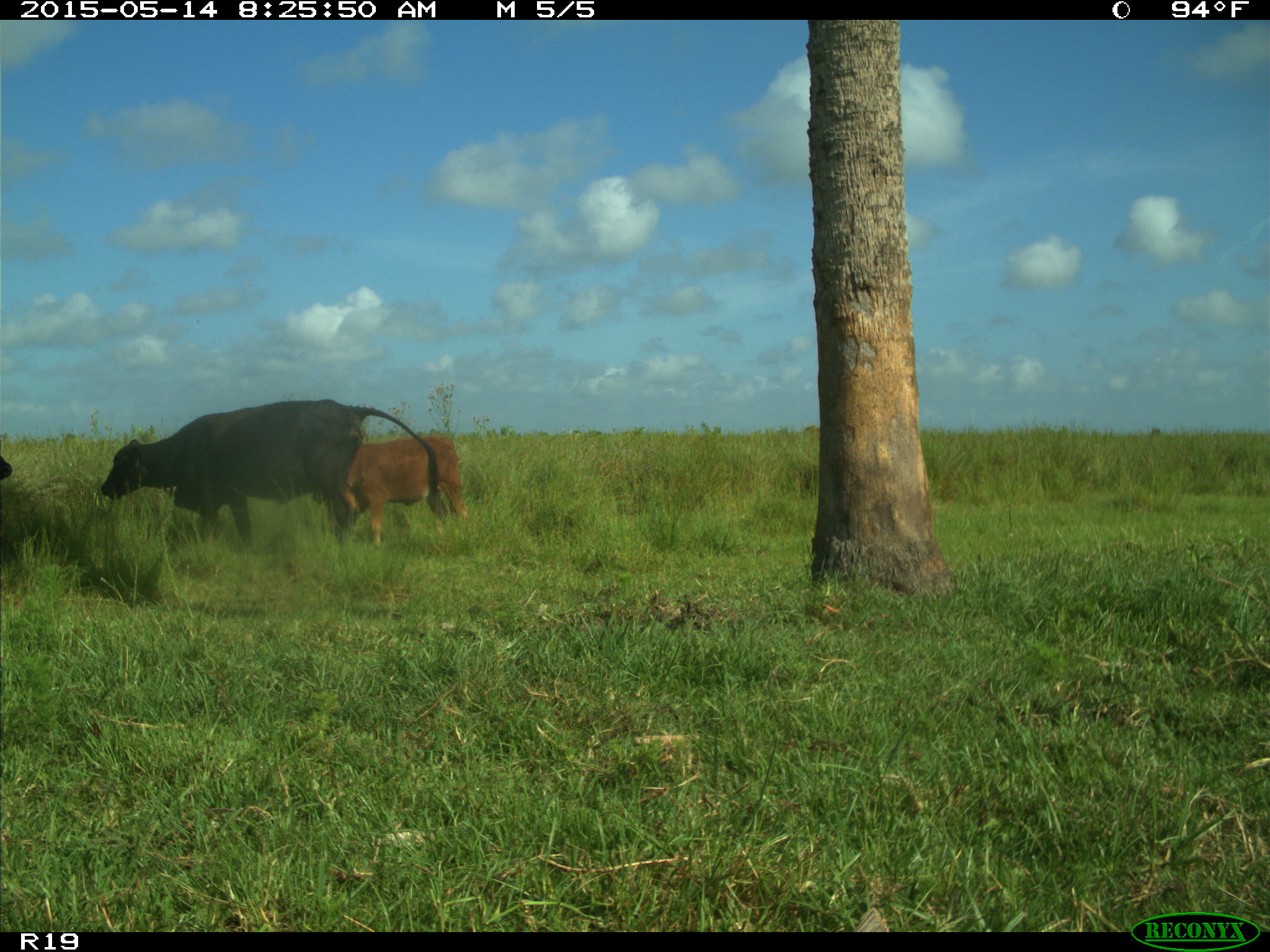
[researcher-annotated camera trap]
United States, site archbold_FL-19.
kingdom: Animalia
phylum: Chordata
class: Mammalia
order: Artiodactyla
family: Bovidae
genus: Bos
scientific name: Bos taurus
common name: domestic cow